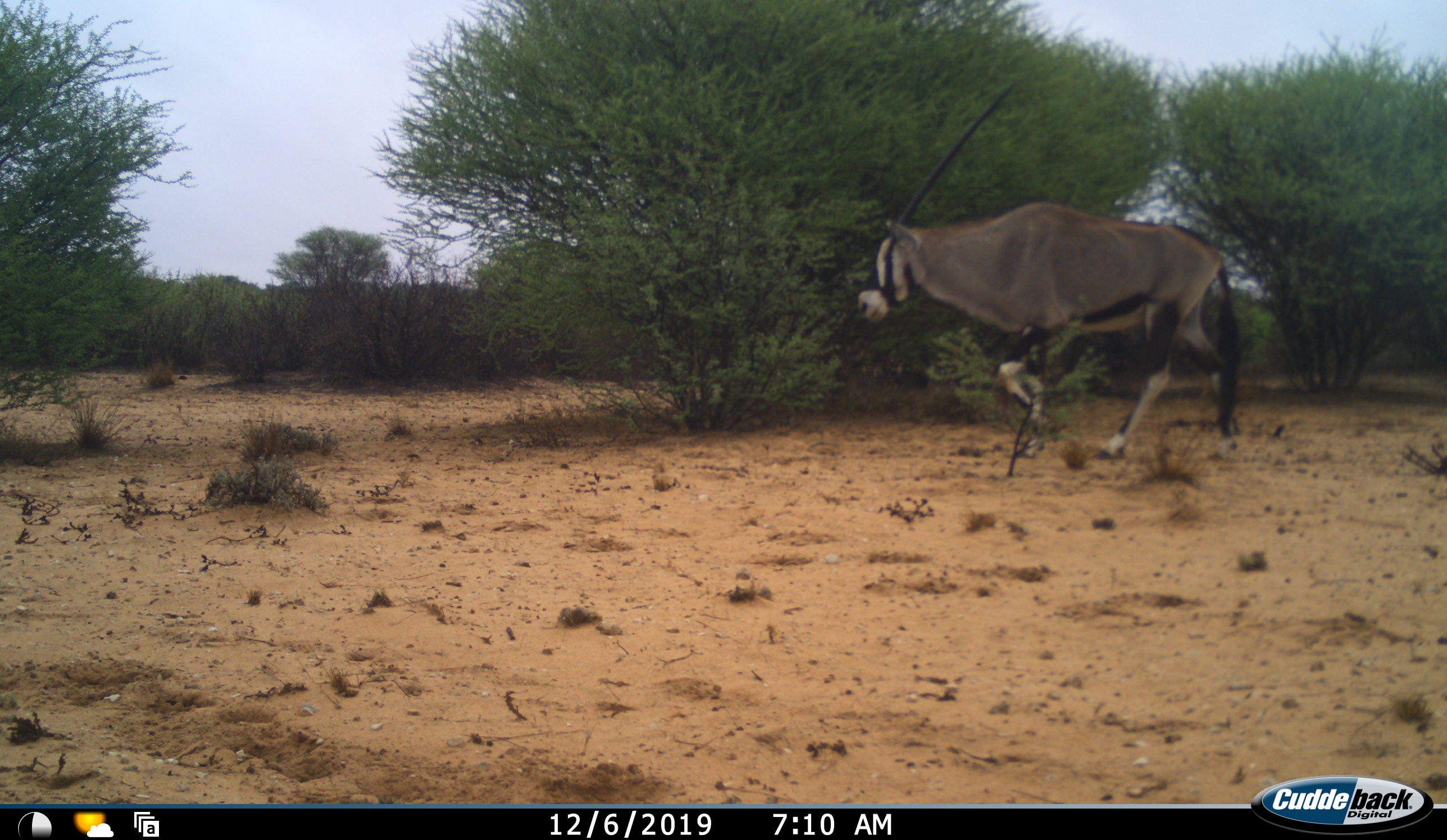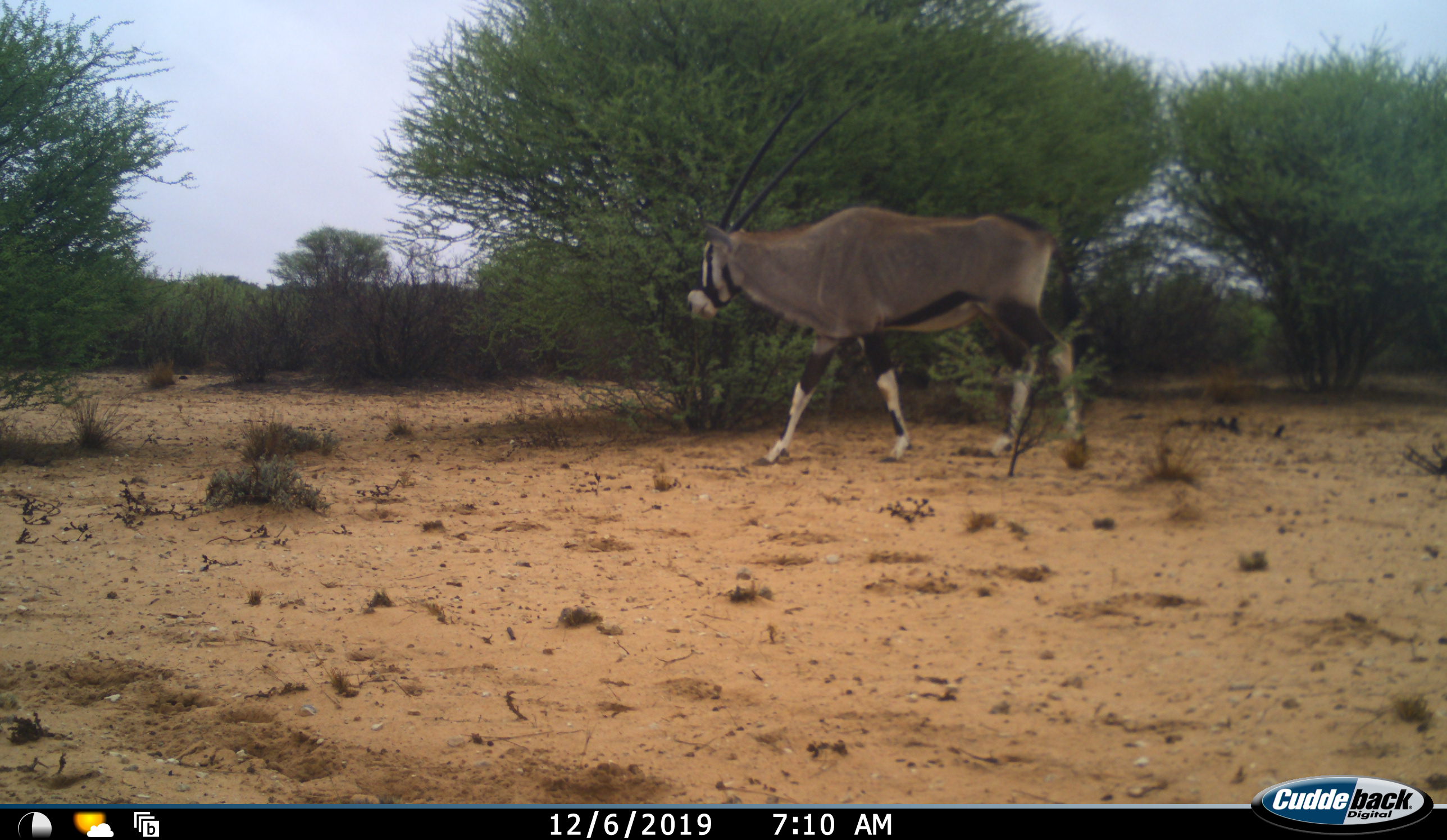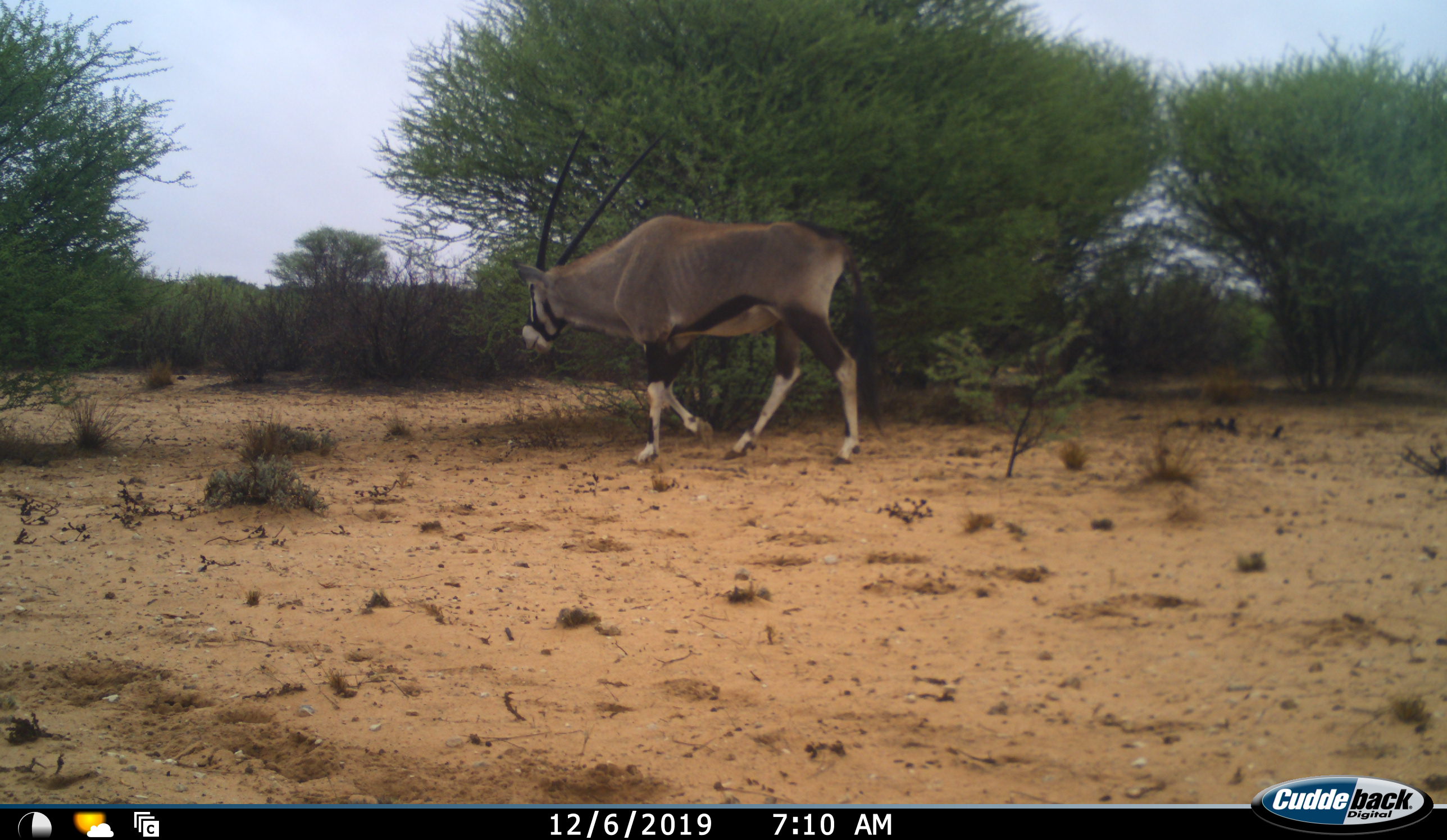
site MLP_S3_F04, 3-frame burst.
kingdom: Animalia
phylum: Chordata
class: Mammalia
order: Artiodactyla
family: Bovidae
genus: Oryx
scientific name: Oryx gazella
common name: gemsbok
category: oryx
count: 1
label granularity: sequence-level